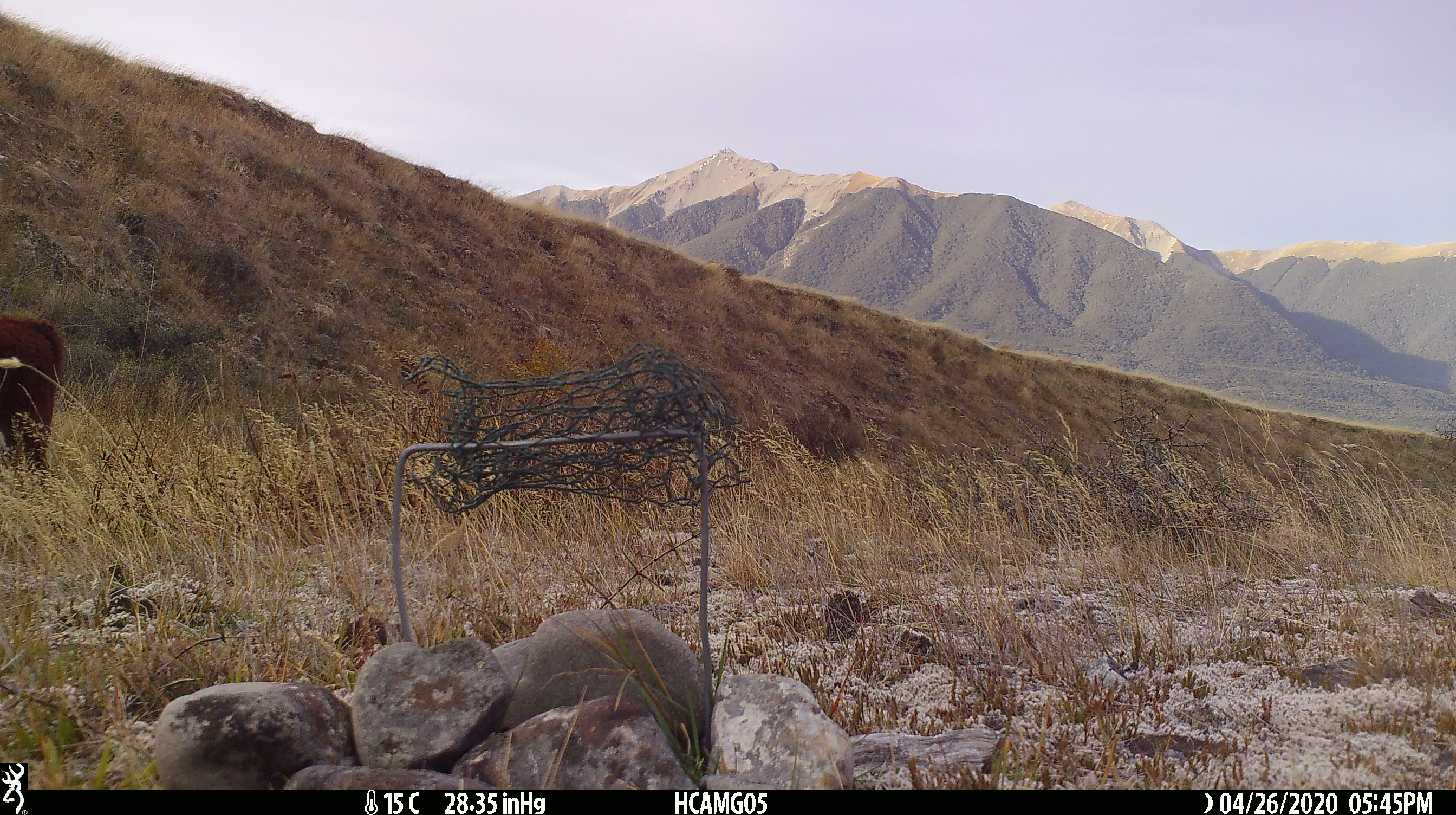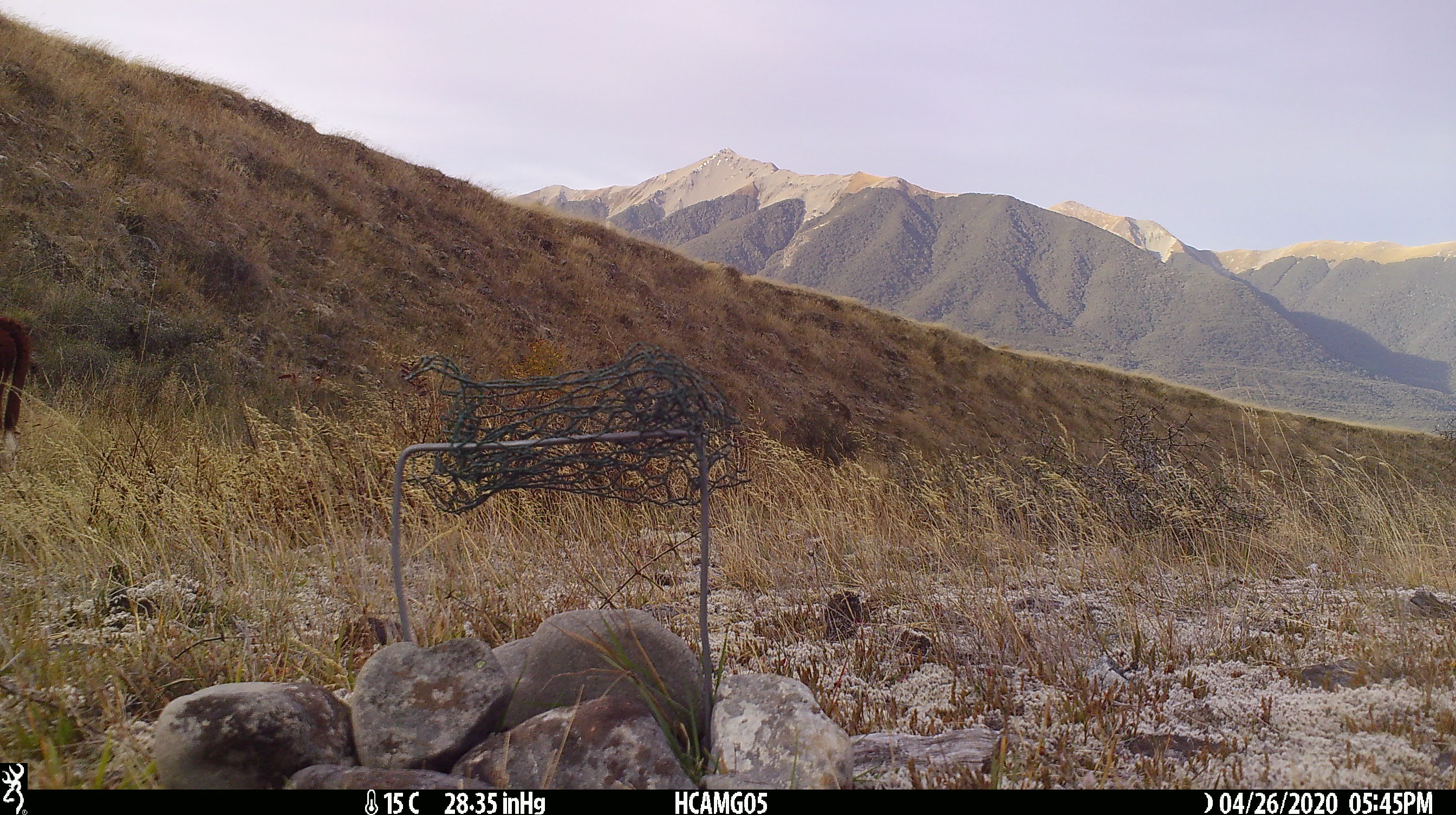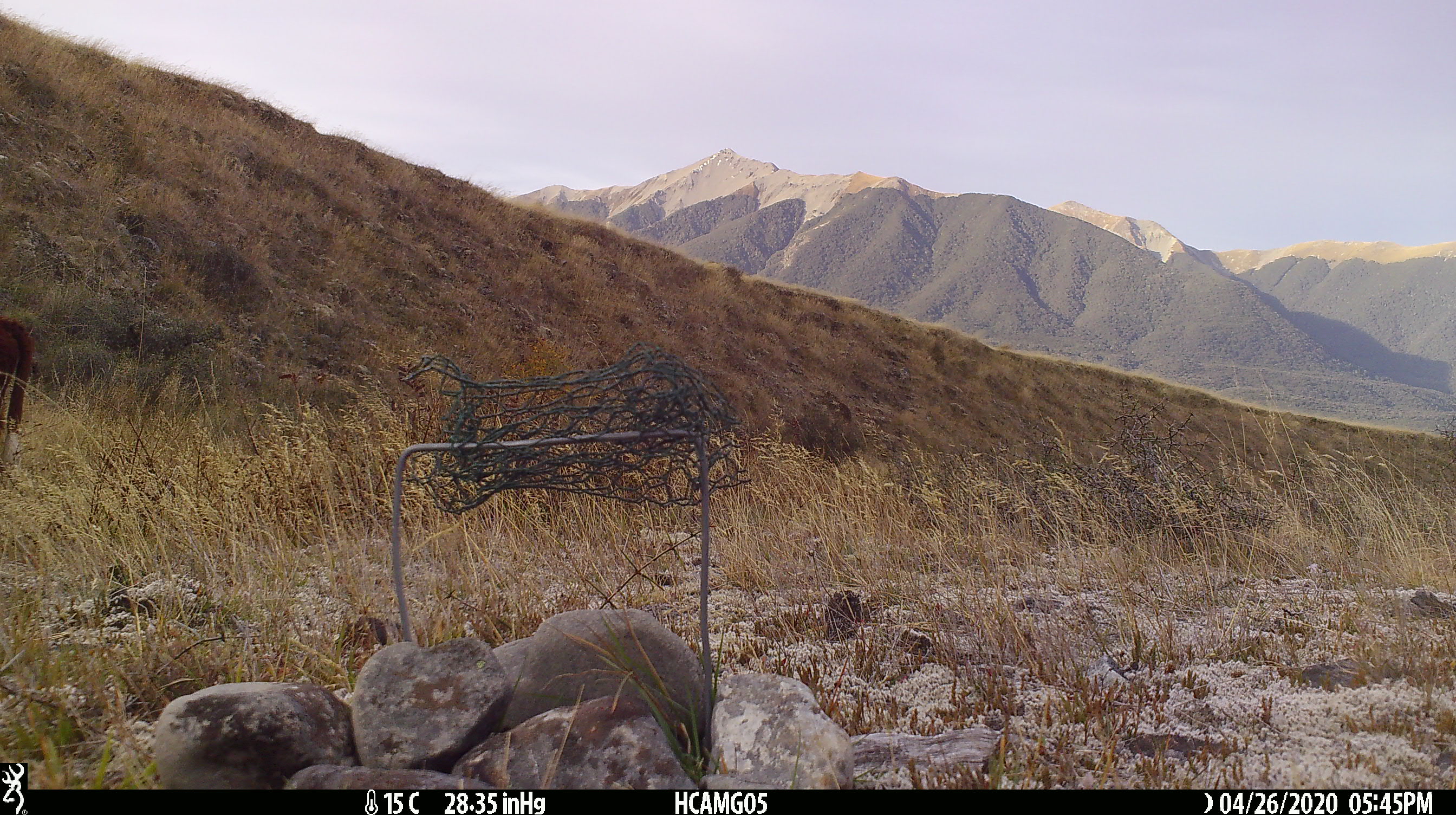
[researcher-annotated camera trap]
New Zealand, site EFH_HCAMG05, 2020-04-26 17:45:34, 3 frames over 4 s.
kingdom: Animalia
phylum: Chordata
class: Mammalia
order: Artiodactyla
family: Bovidae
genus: Bos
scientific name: Bos taurus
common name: domestic cow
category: cow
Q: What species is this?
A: Cow (domestic cow) (Bos taurus).